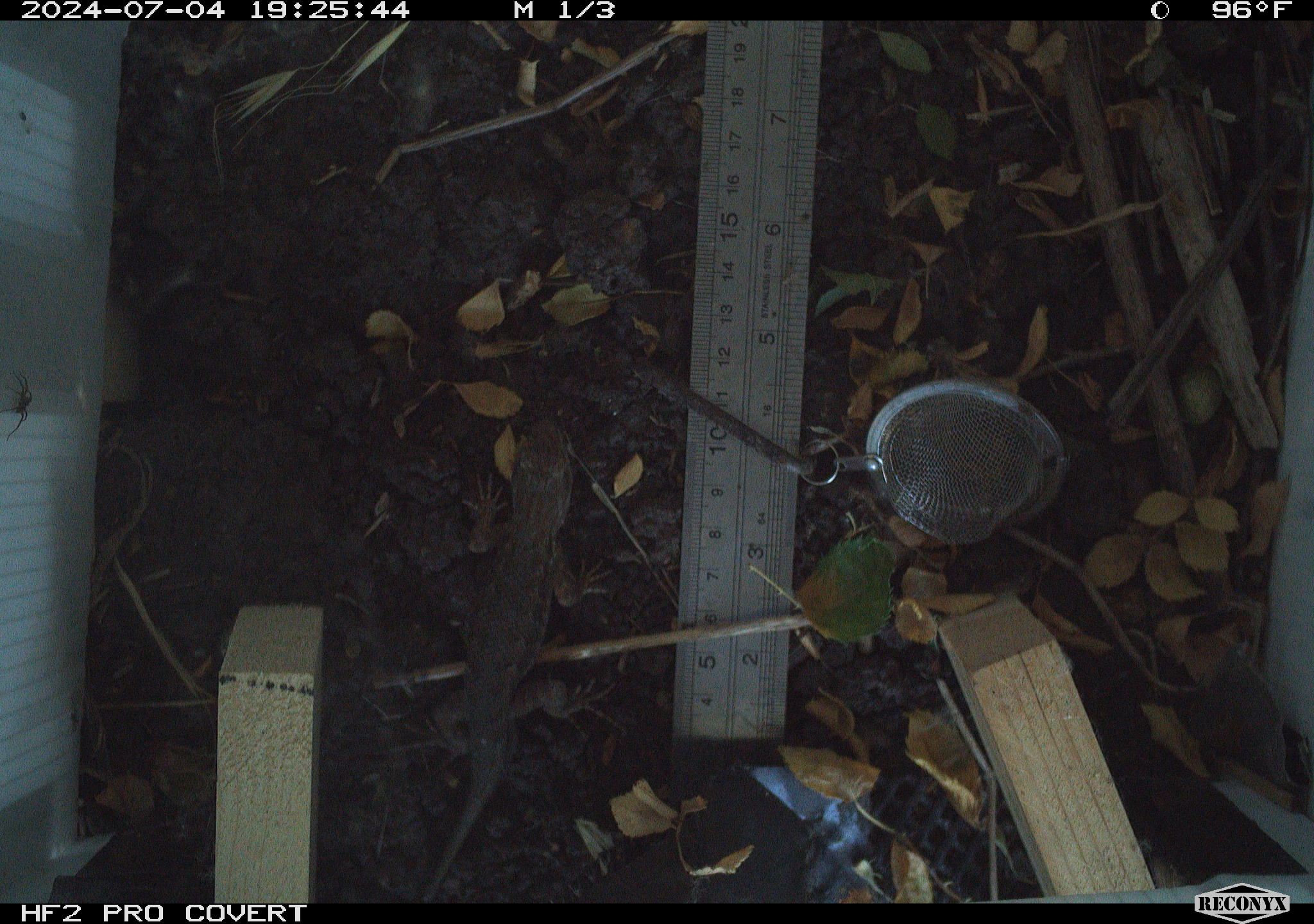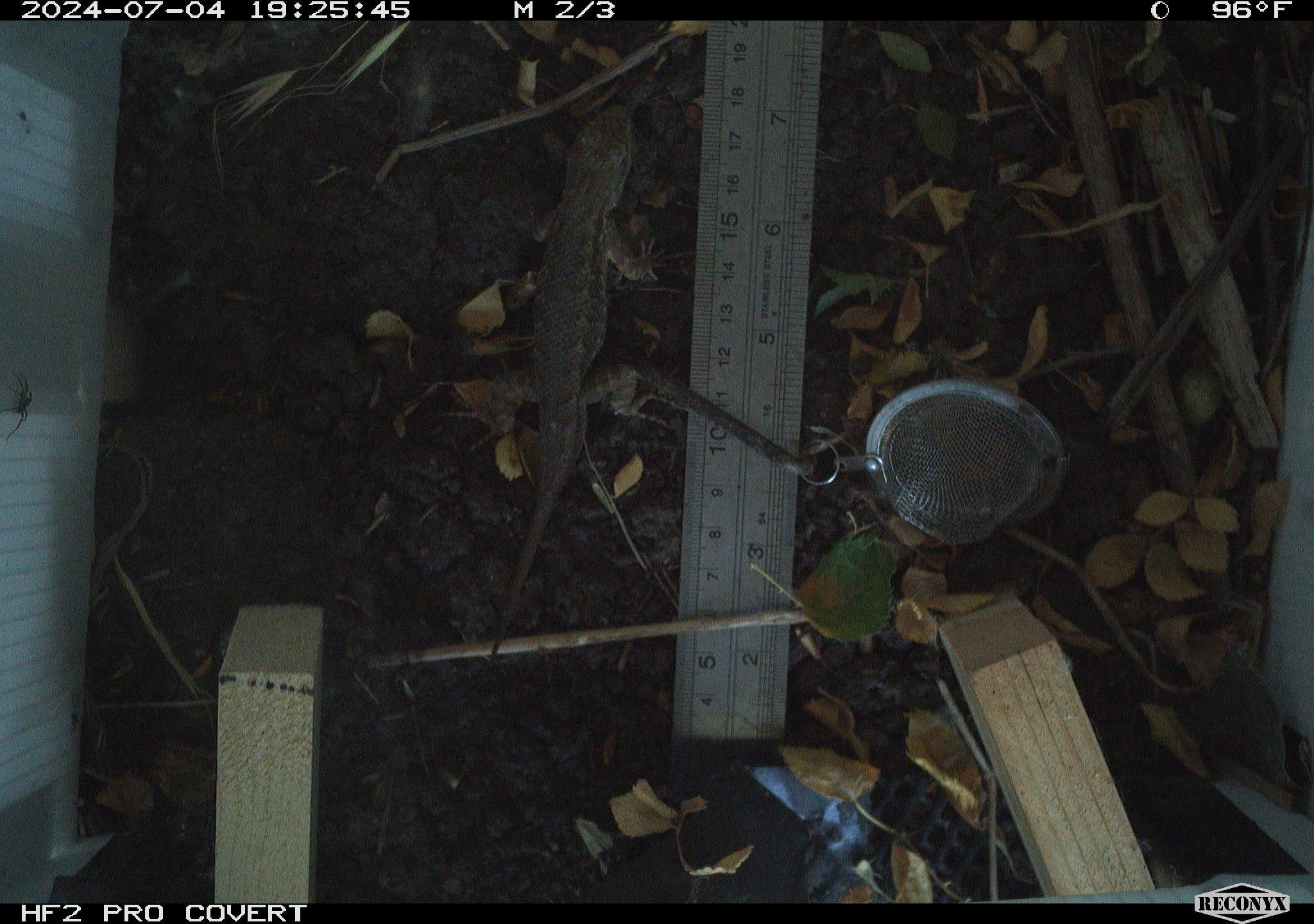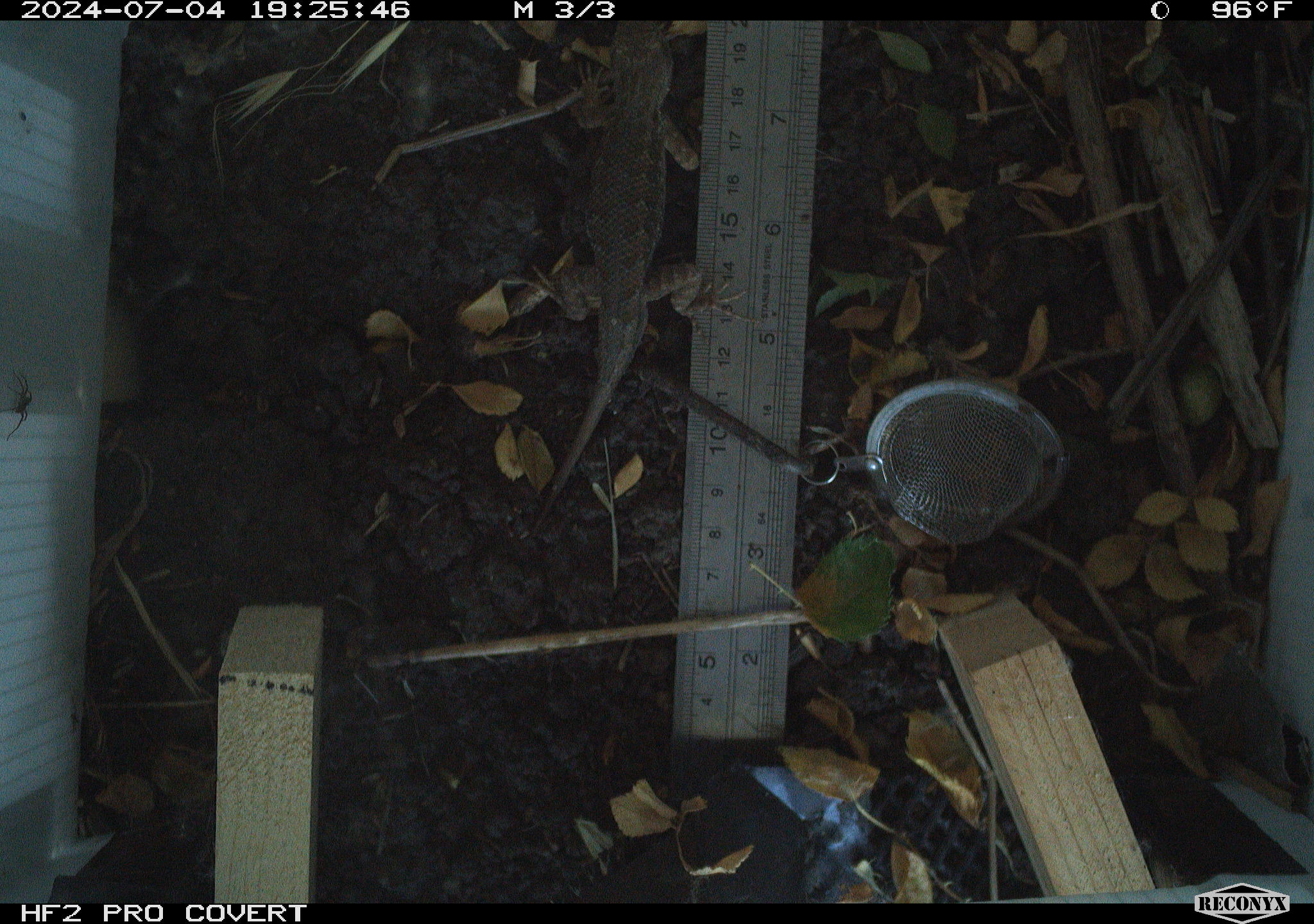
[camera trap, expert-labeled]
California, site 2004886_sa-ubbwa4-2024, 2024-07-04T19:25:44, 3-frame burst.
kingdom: Animalia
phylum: Chordata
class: Reptilia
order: Squamata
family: Phrynosomatidae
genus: Sceloporus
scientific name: Sceloporus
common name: spiny lizards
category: sceloporus species